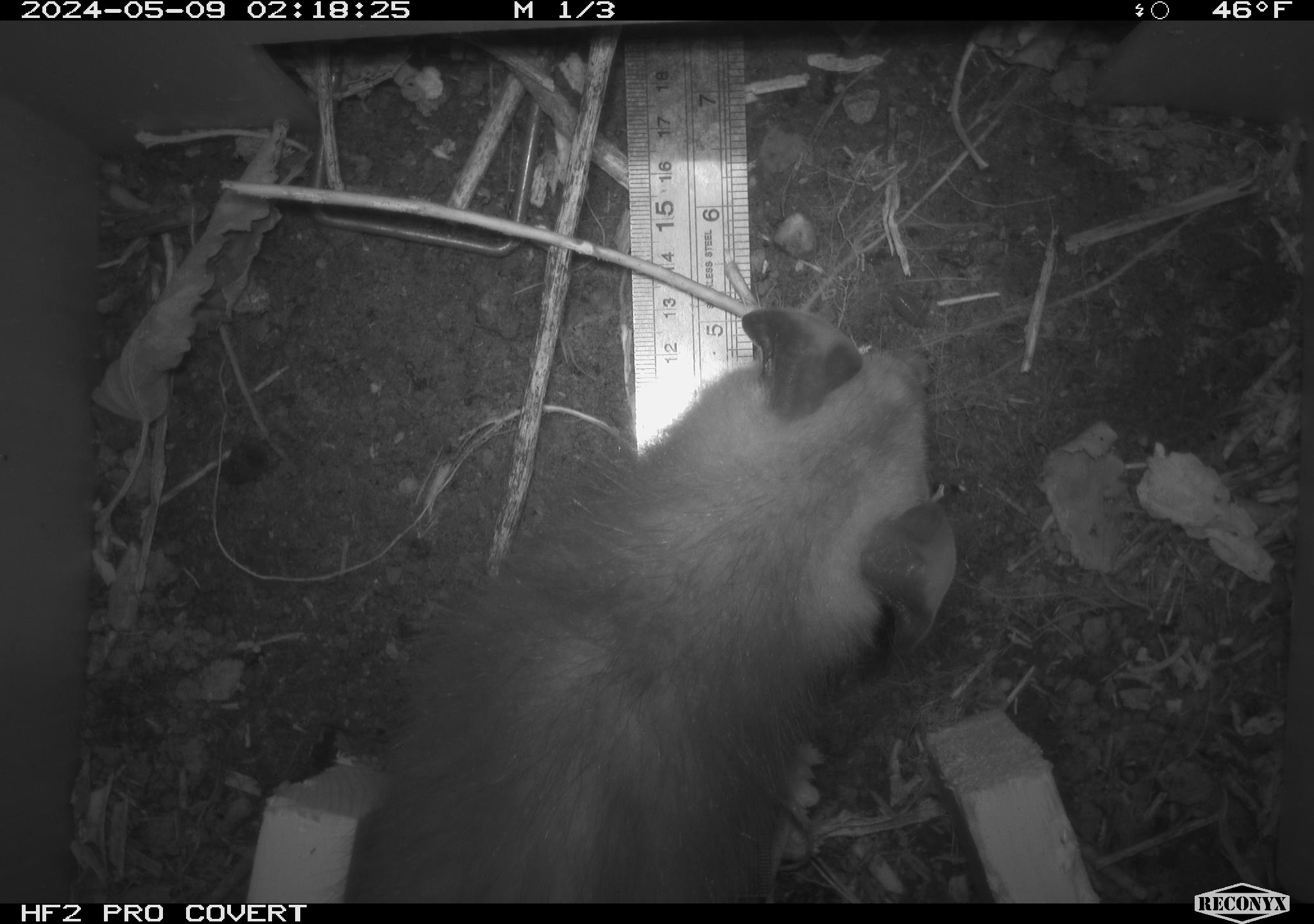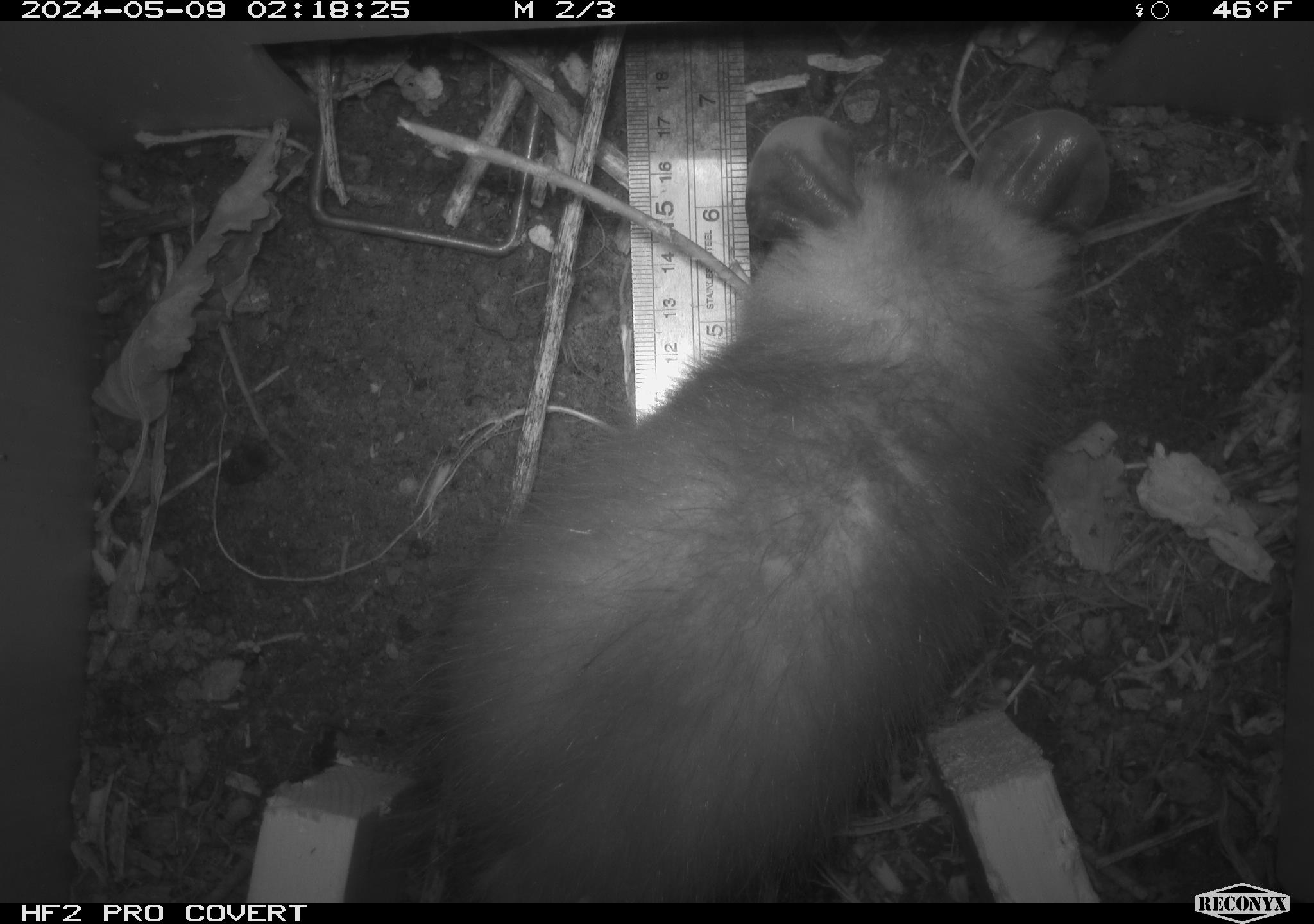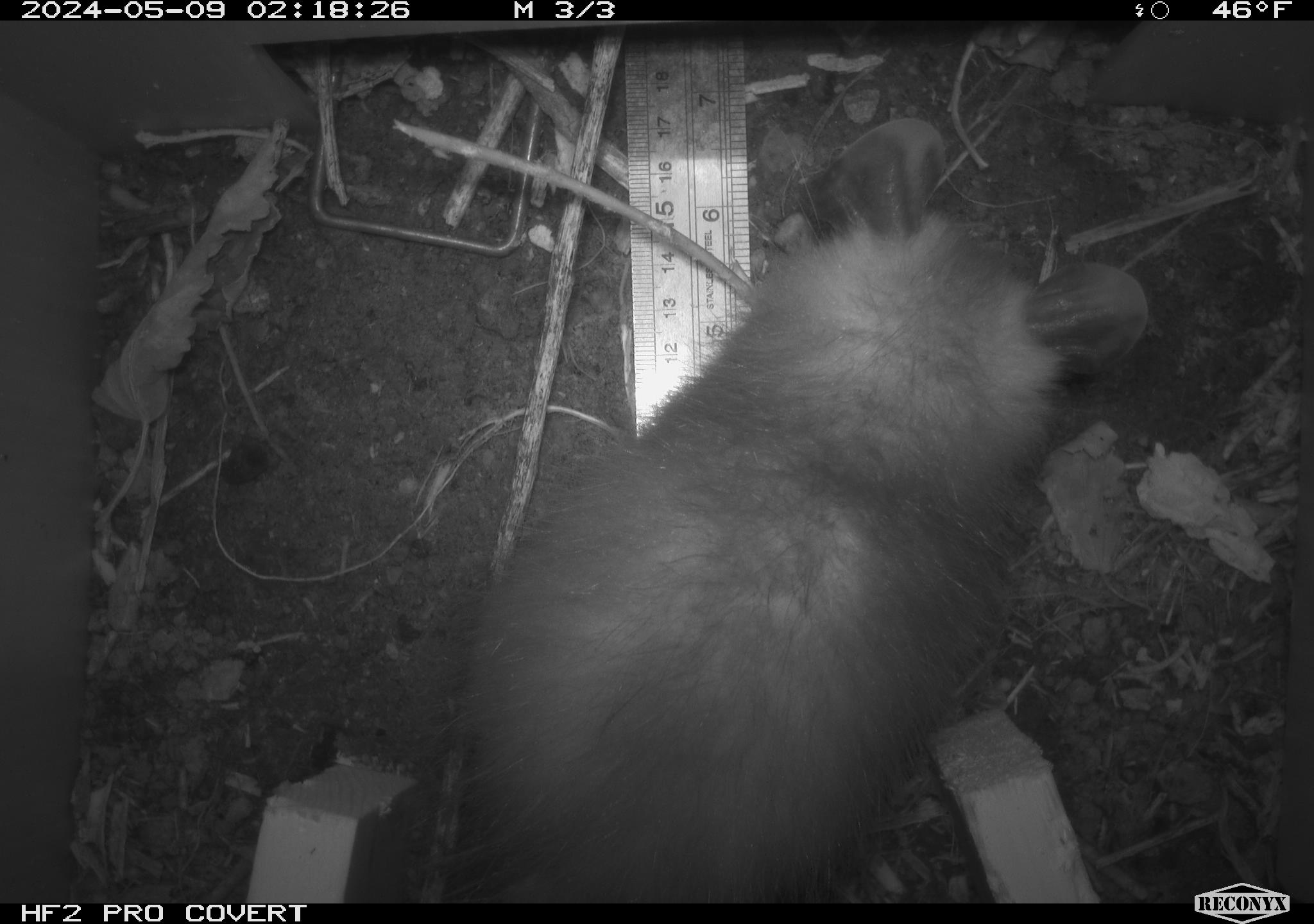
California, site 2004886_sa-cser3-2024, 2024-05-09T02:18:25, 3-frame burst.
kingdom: Animalia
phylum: Chordata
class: Mammalia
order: Rodentia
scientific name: Rodentia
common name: rodent